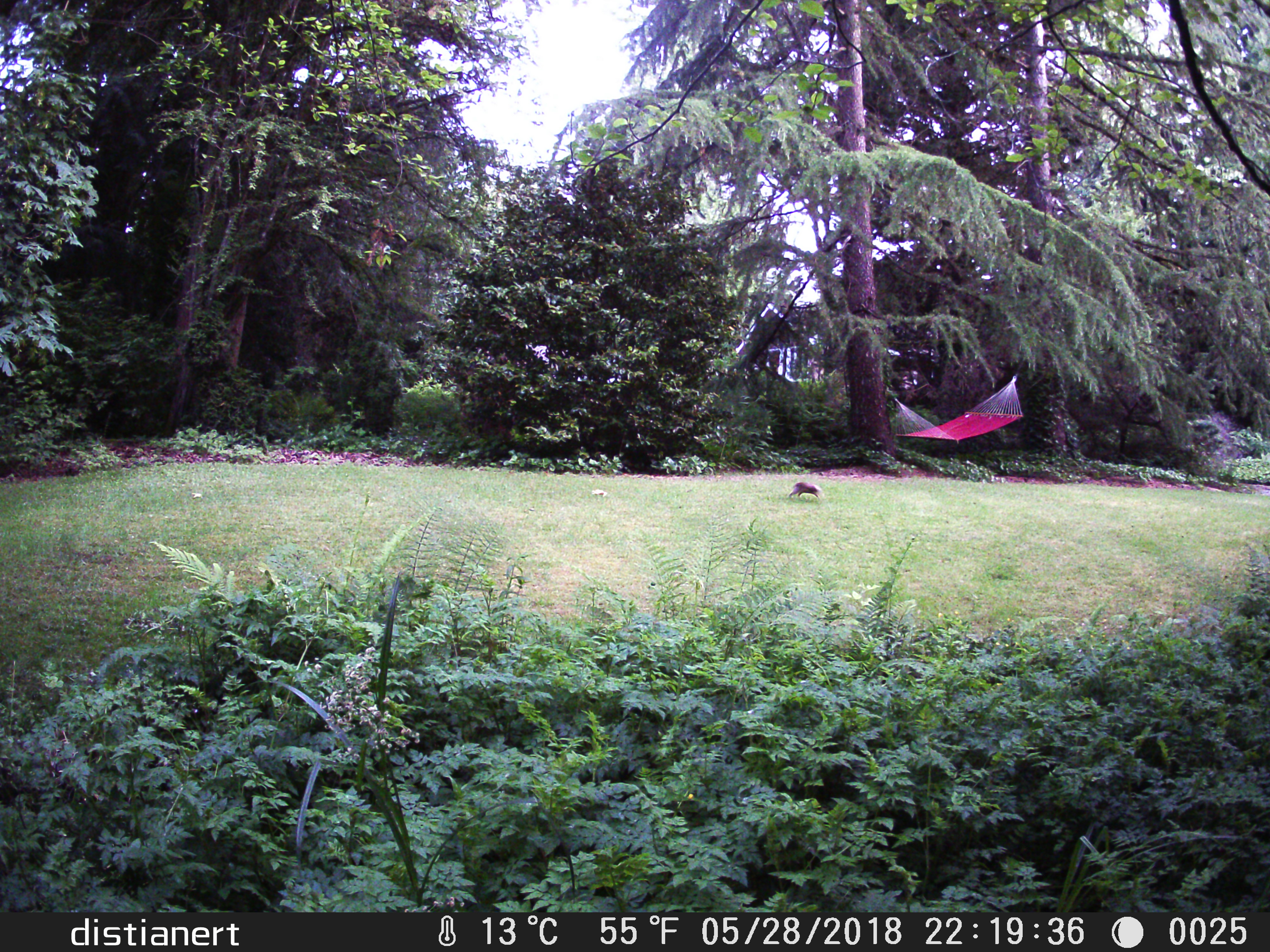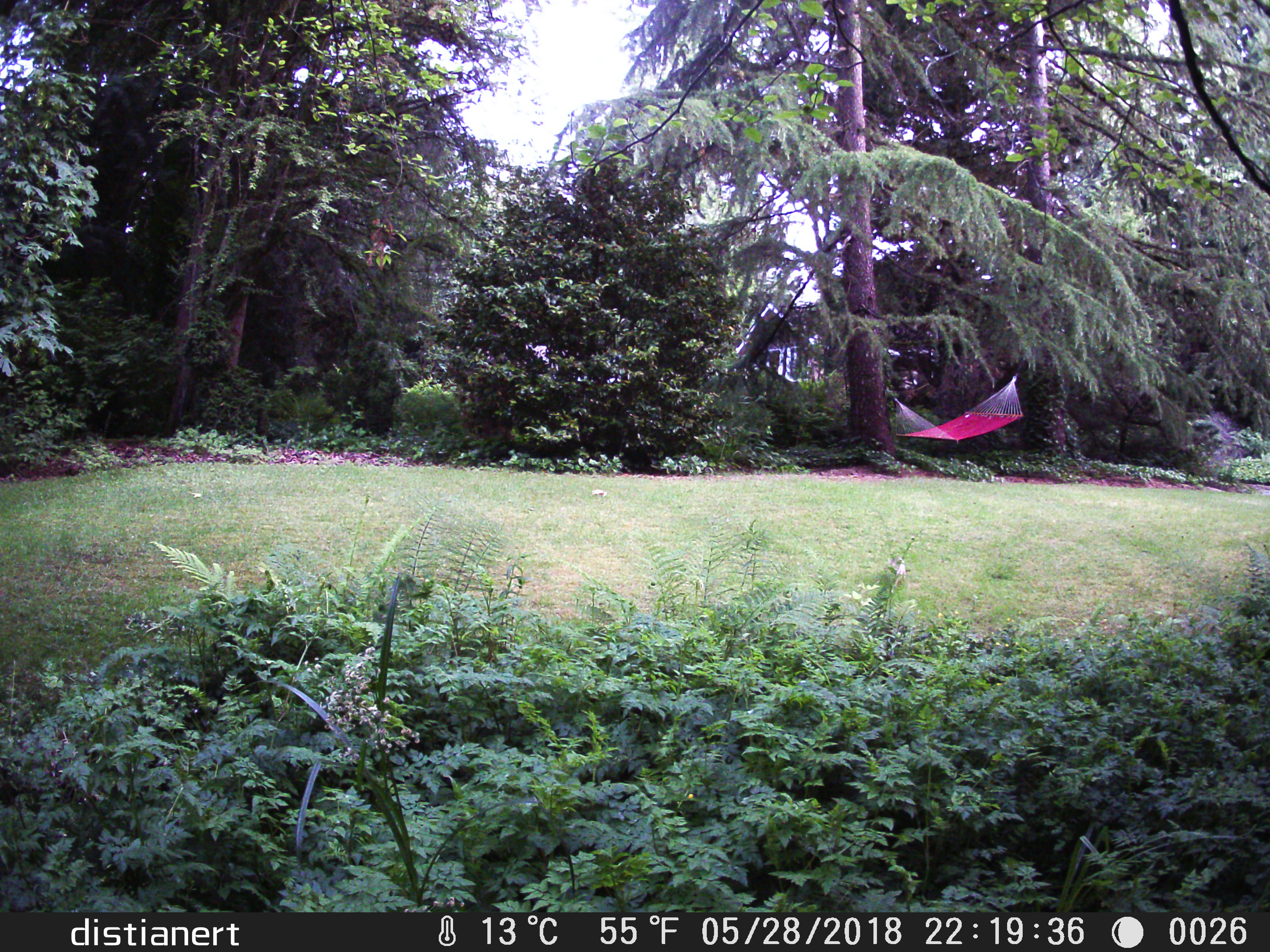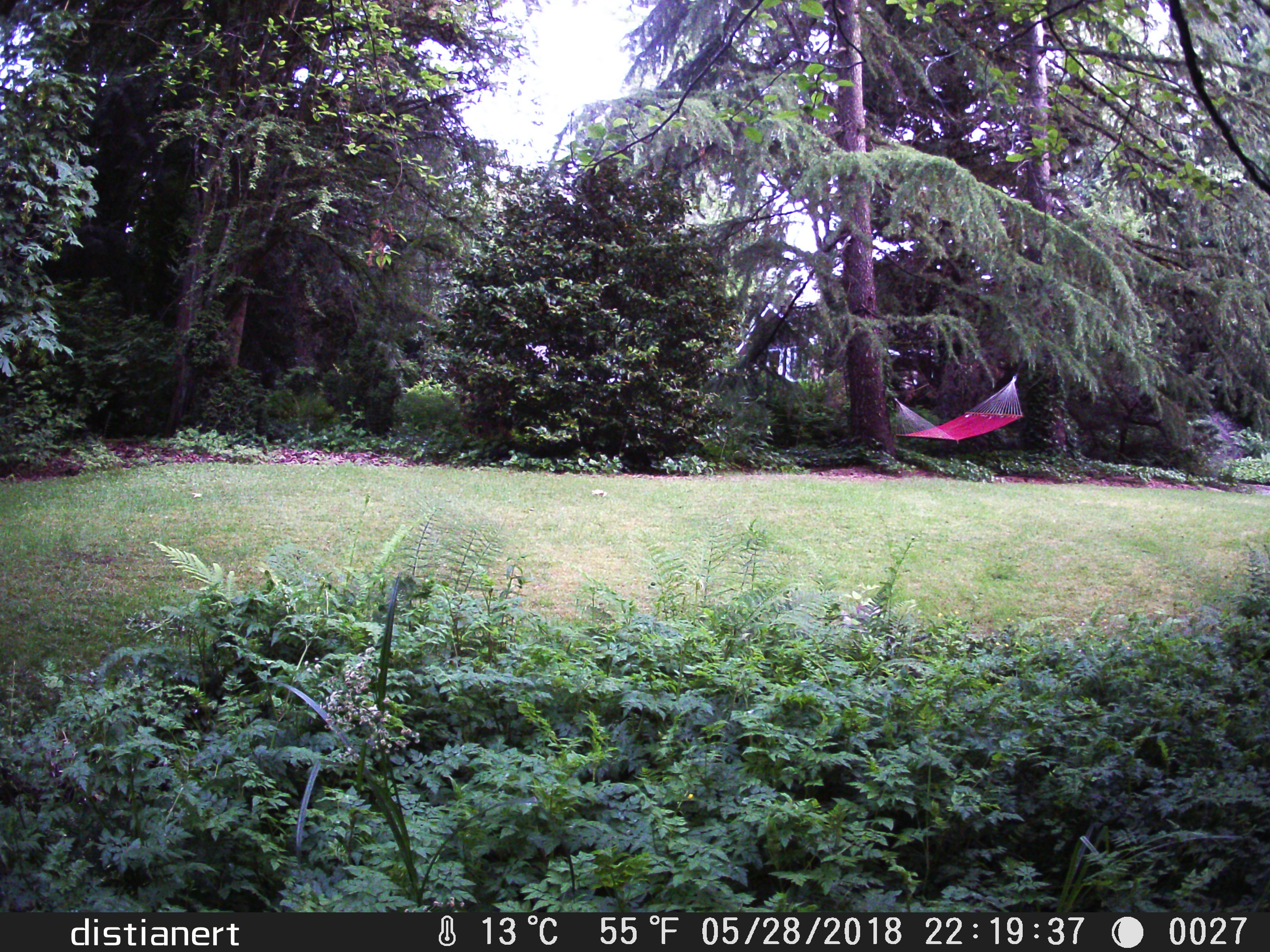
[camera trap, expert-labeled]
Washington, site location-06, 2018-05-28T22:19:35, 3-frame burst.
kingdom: Animalia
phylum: Chordata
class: Mammalia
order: Lagomorpha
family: Leporidae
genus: Sylvilagus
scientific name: Sylvilagus floridanus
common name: eastern cottontail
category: rabbit